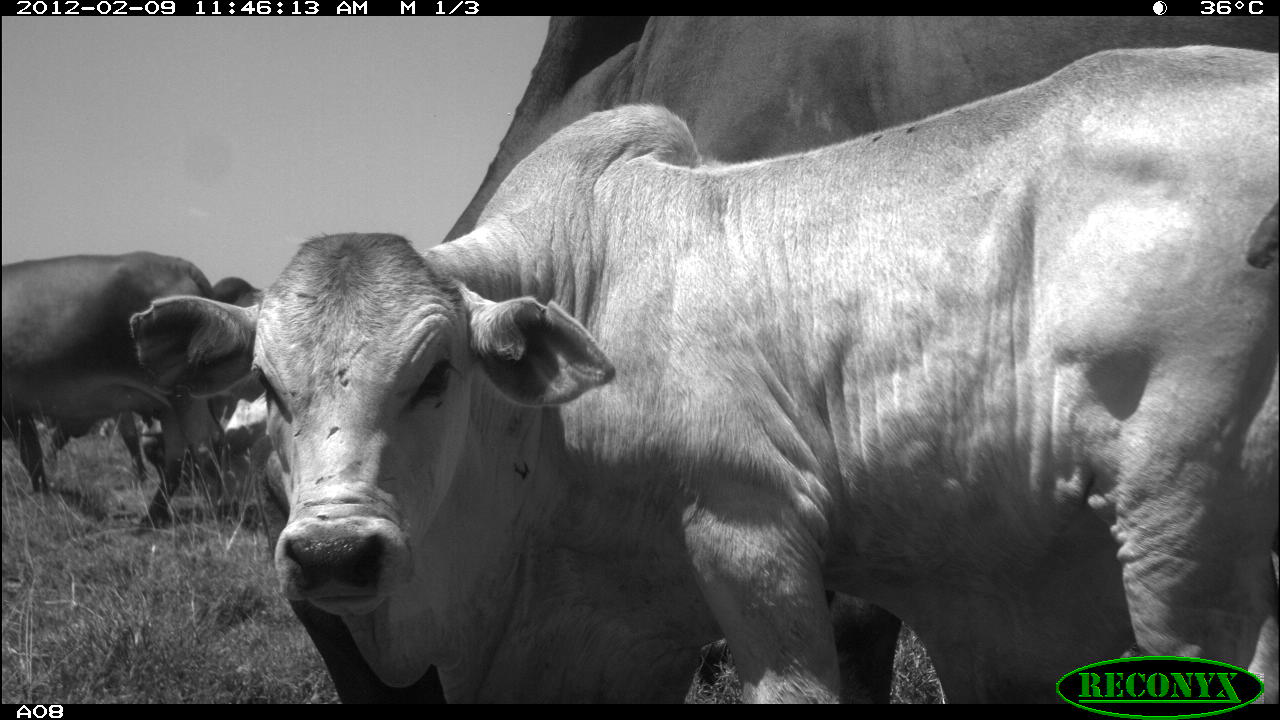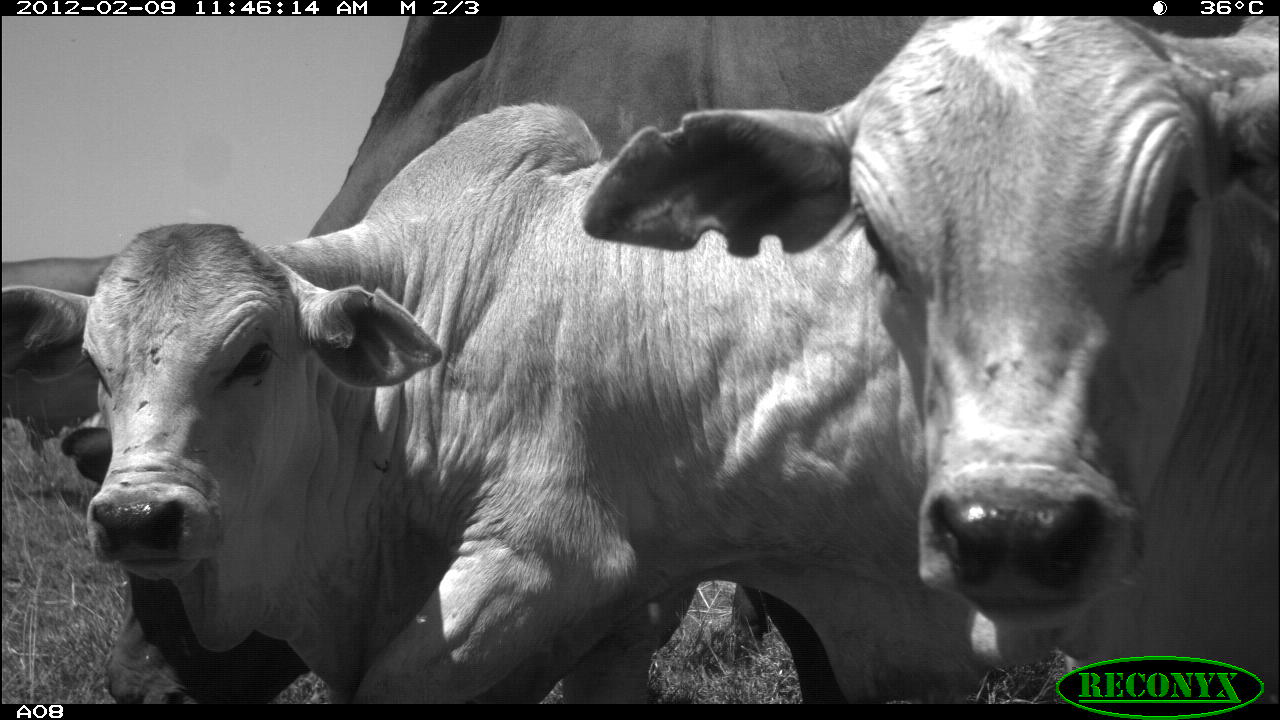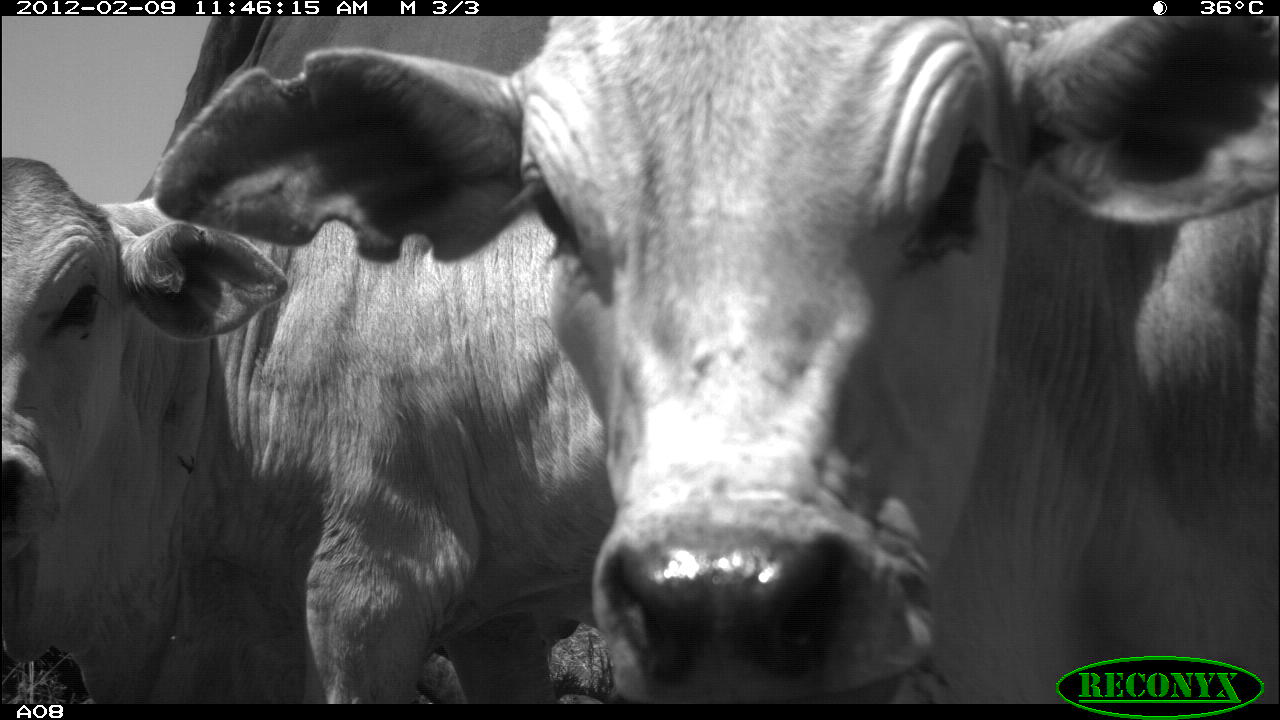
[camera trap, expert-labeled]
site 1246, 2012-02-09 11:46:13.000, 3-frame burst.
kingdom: Animalia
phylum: Chordata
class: Mammalia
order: Artiodactyla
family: Bovidae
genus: Bos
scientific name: Bos taurus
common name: domestic cattle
Bos taurus (domestic cattle), count 4.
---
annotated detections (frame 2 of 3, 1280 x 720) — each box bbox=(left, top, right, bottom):
bos taurus: bbox=(59, 16, 1245, 701); bbox=(1, 101, 987, 702); bbox=(575, 14, 1280, 700)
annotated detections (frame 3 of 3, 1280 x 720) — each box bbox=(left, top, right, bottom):
bos taurus: bbox=(146, 14, 1280, 704); bbox=(3, 16, 609, 701)